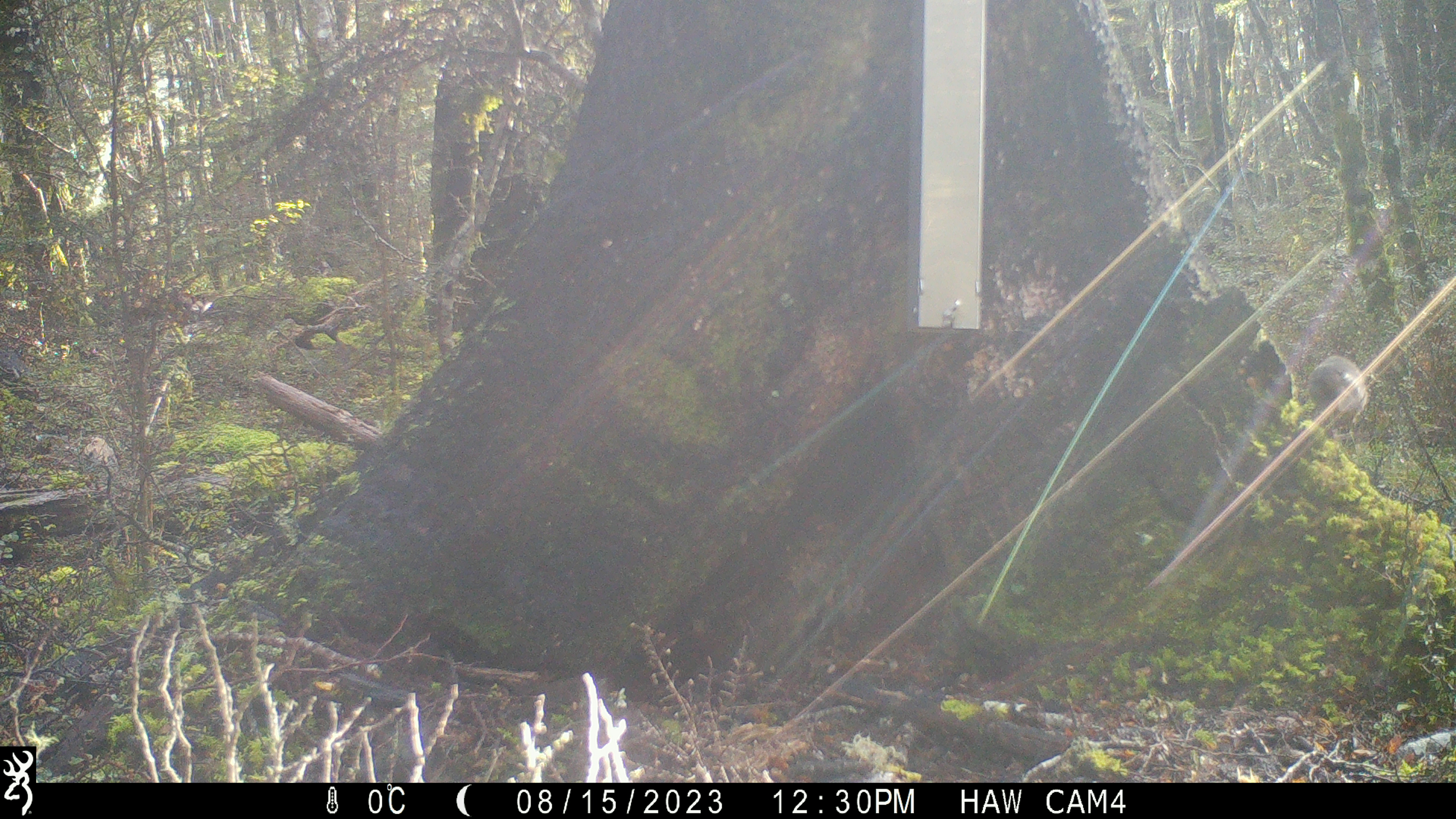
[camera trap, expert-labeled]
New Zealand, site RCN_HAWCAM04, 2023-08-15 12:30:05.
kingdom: Animalia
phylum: Chordata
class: Aves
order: Passeriformes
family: Petroicidae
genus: Petroica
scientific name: Petroica australis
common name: new zealand robin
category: robin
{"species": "robin (new zealand robin) (Petroica australis)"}